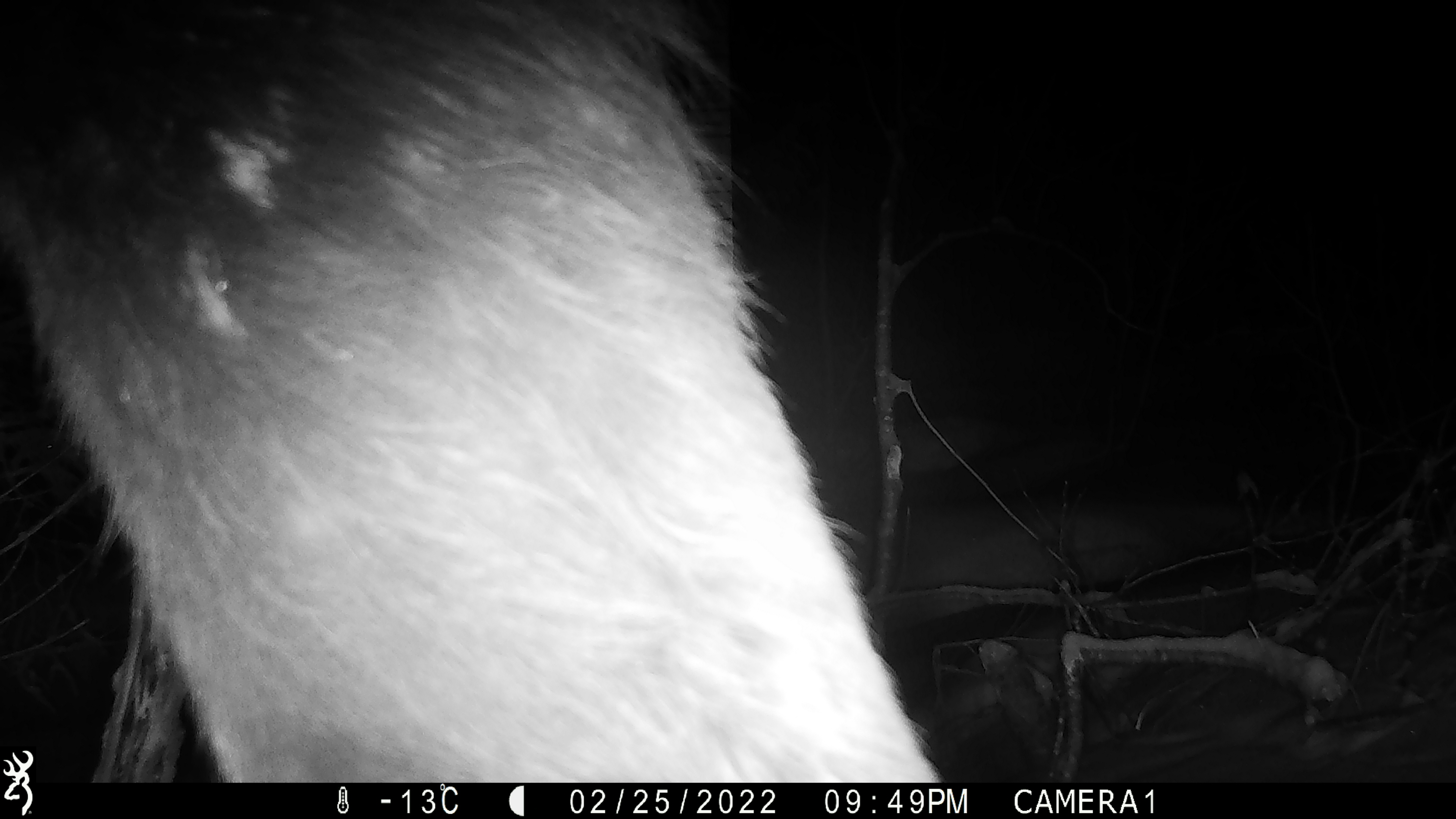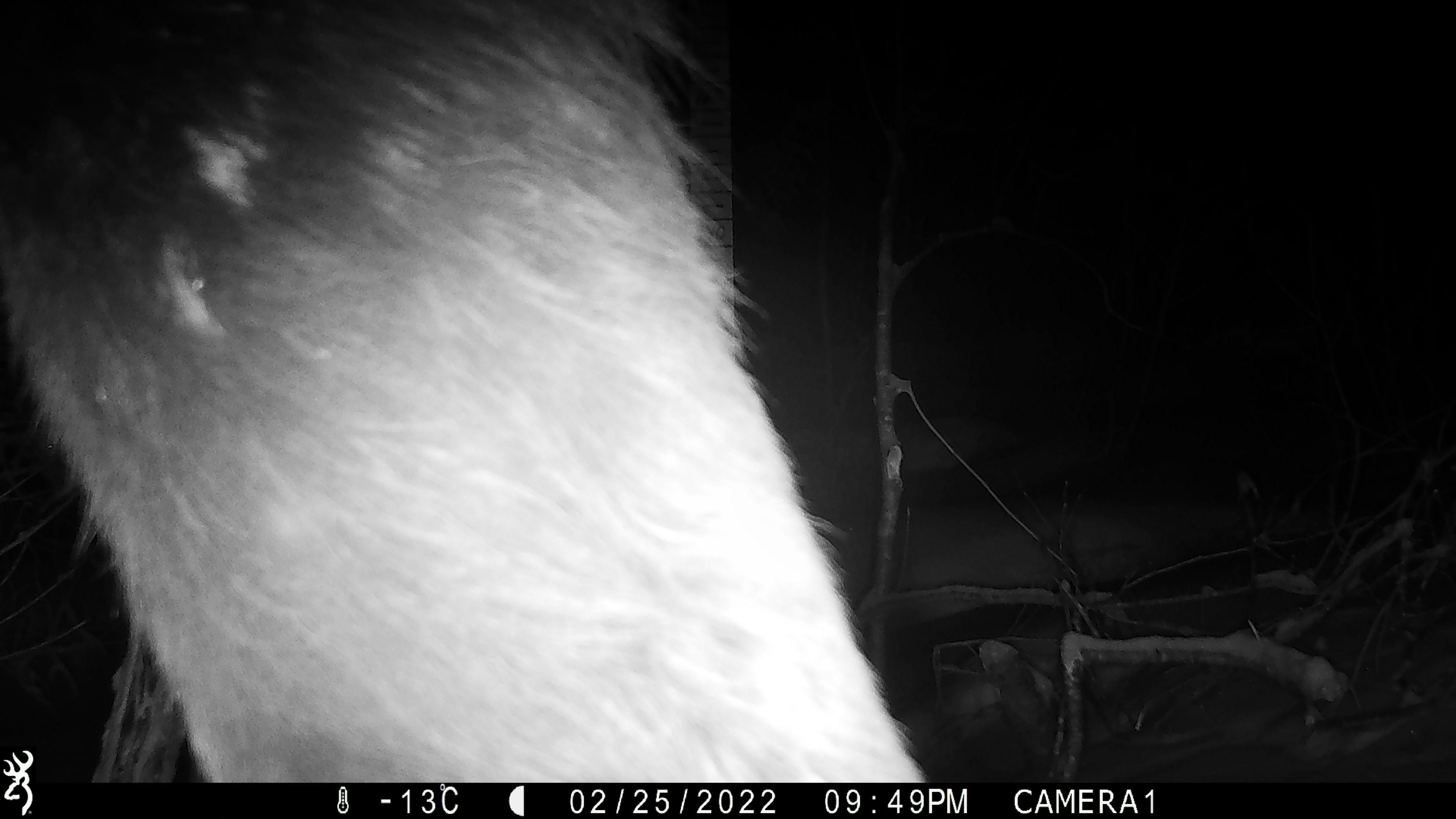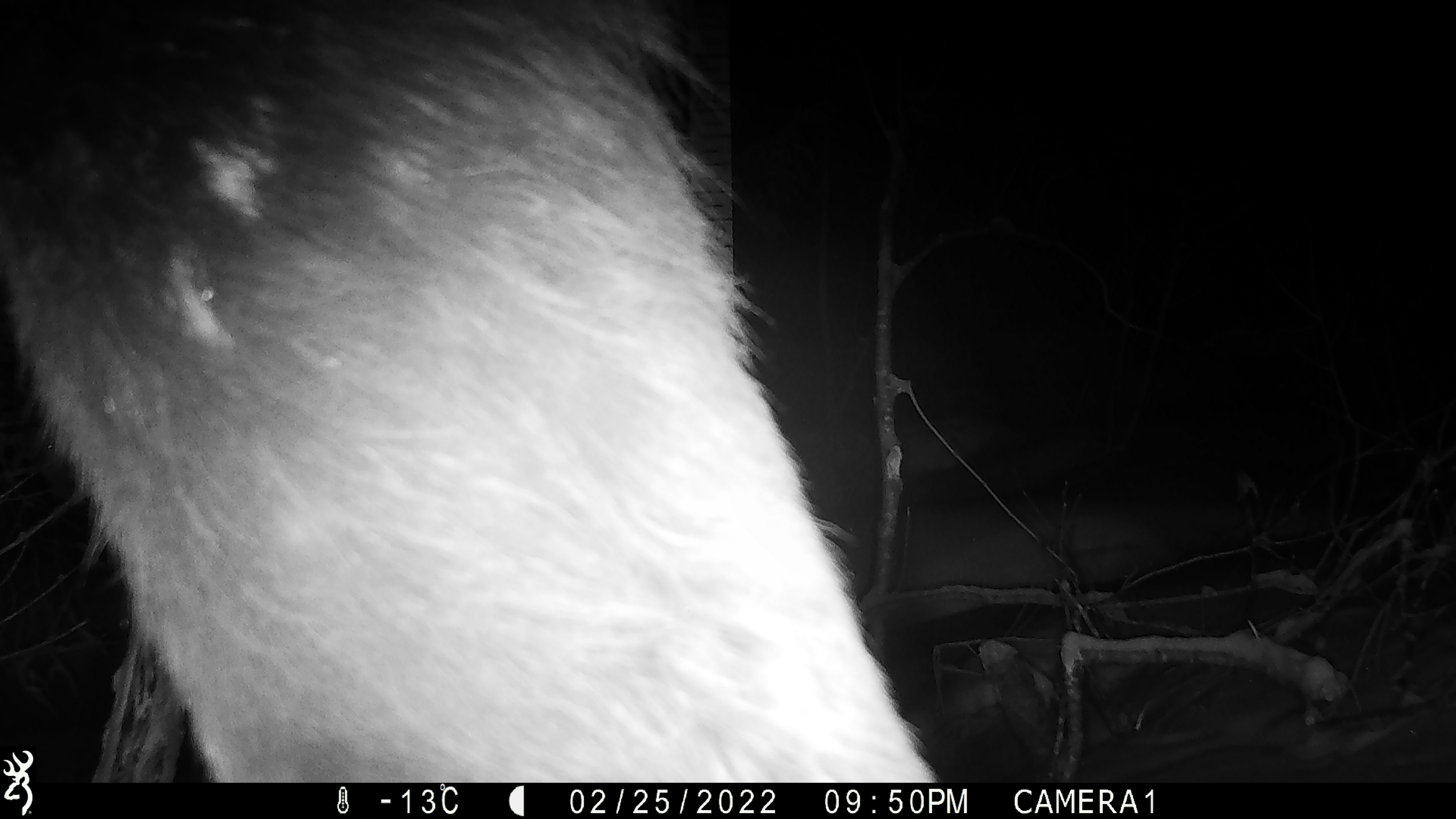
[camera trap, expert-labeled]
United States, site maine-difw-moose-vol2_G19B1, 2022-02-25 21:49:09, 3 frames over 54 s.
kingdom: Animalia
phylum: Chordata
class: Mammalia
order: Artiodactyla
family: Cervidae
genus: Alces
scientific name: Alces alces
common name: moose